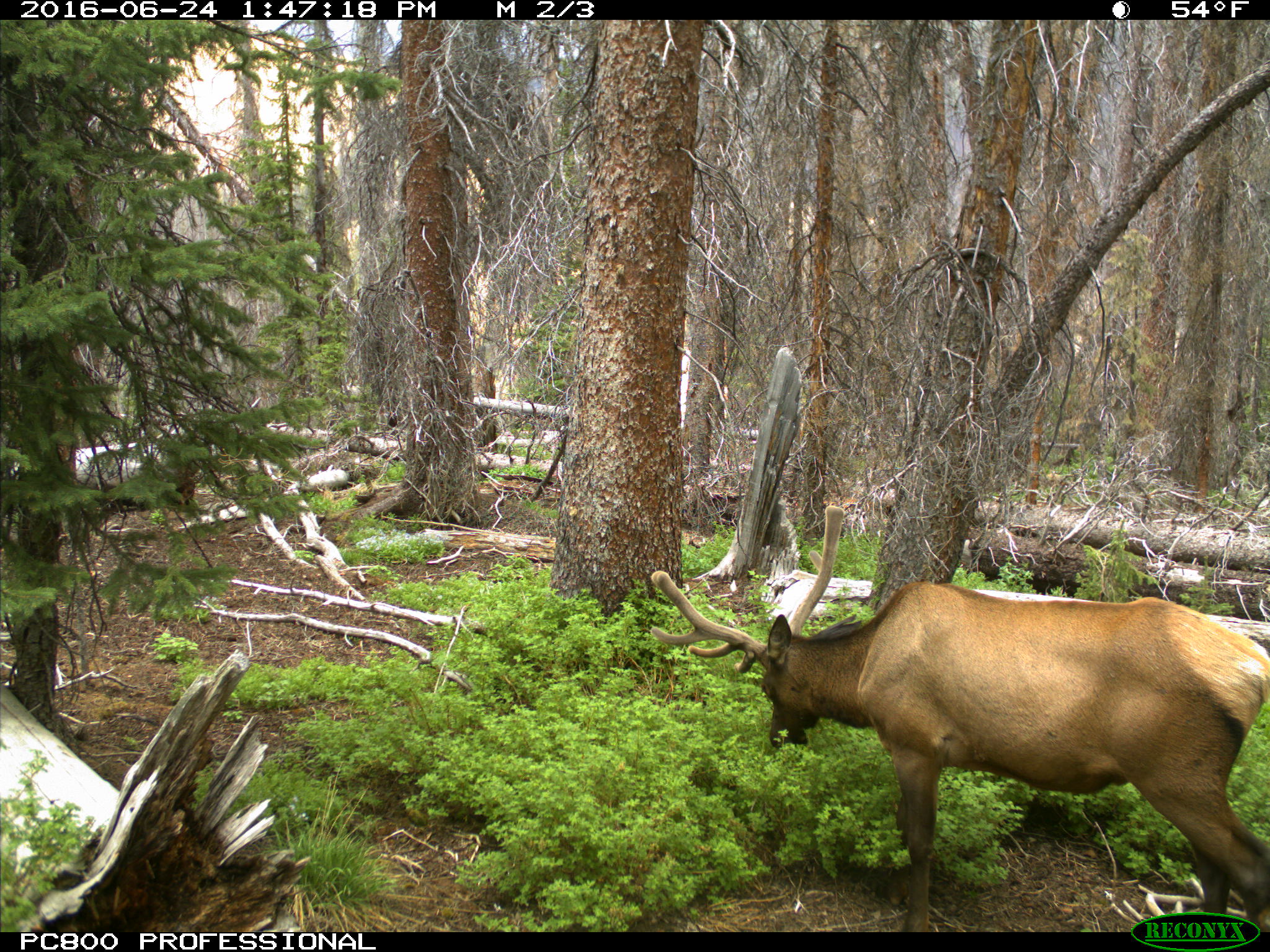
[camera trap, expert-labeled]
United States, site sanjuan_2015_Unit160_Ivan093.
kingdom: Animalia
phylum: Chordata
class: Mammalia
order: Artiodactyla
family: Cervidae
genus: Cervus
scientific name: Cervus elaphus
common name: red deer